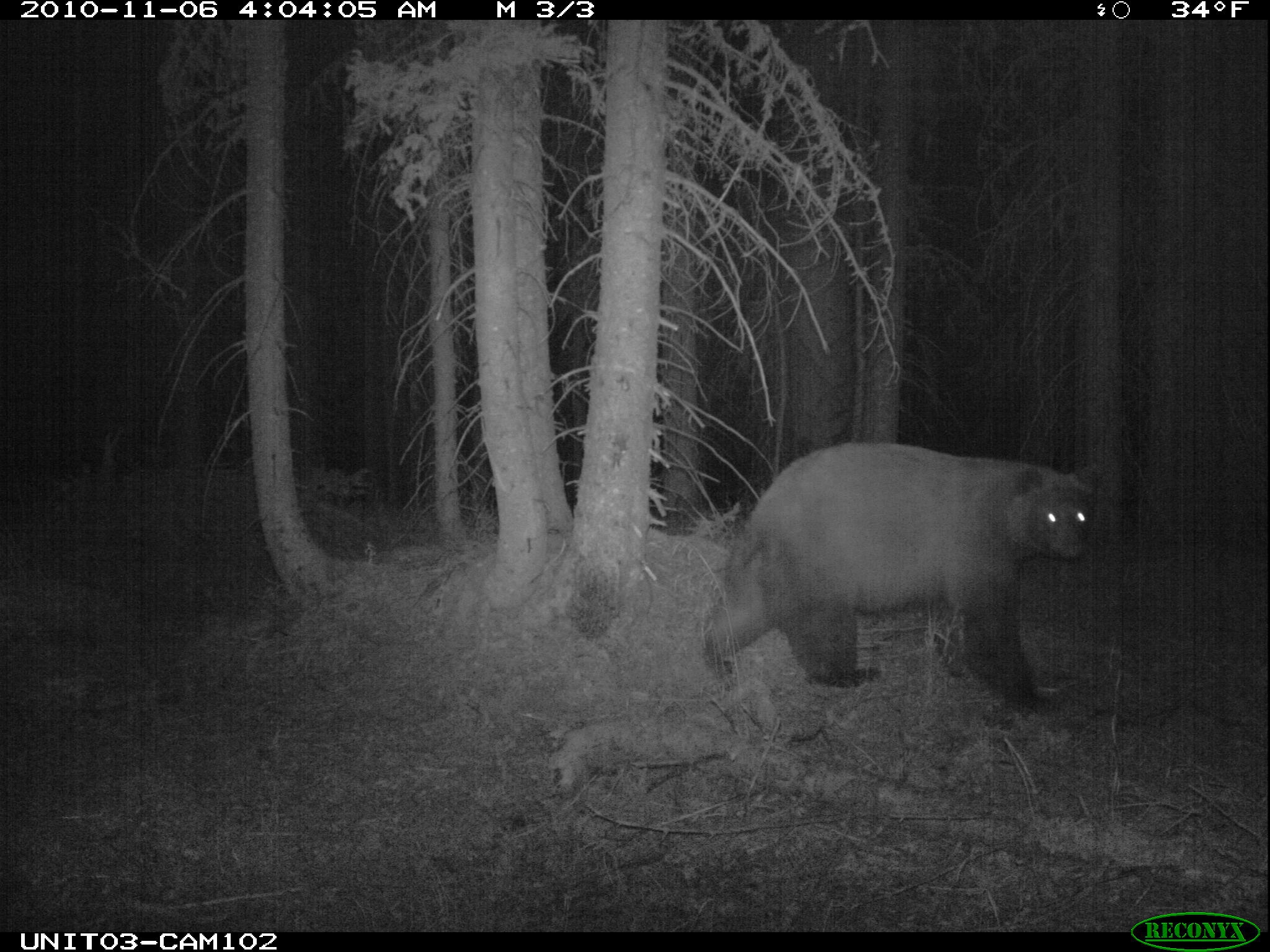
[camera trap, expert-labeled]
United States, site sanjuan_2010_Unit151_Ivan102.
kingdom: Animalia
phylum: Chordata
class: Mammalia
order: Carnivora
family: Ursidae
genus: Ursus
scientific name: Ursus americanus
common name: american black bear